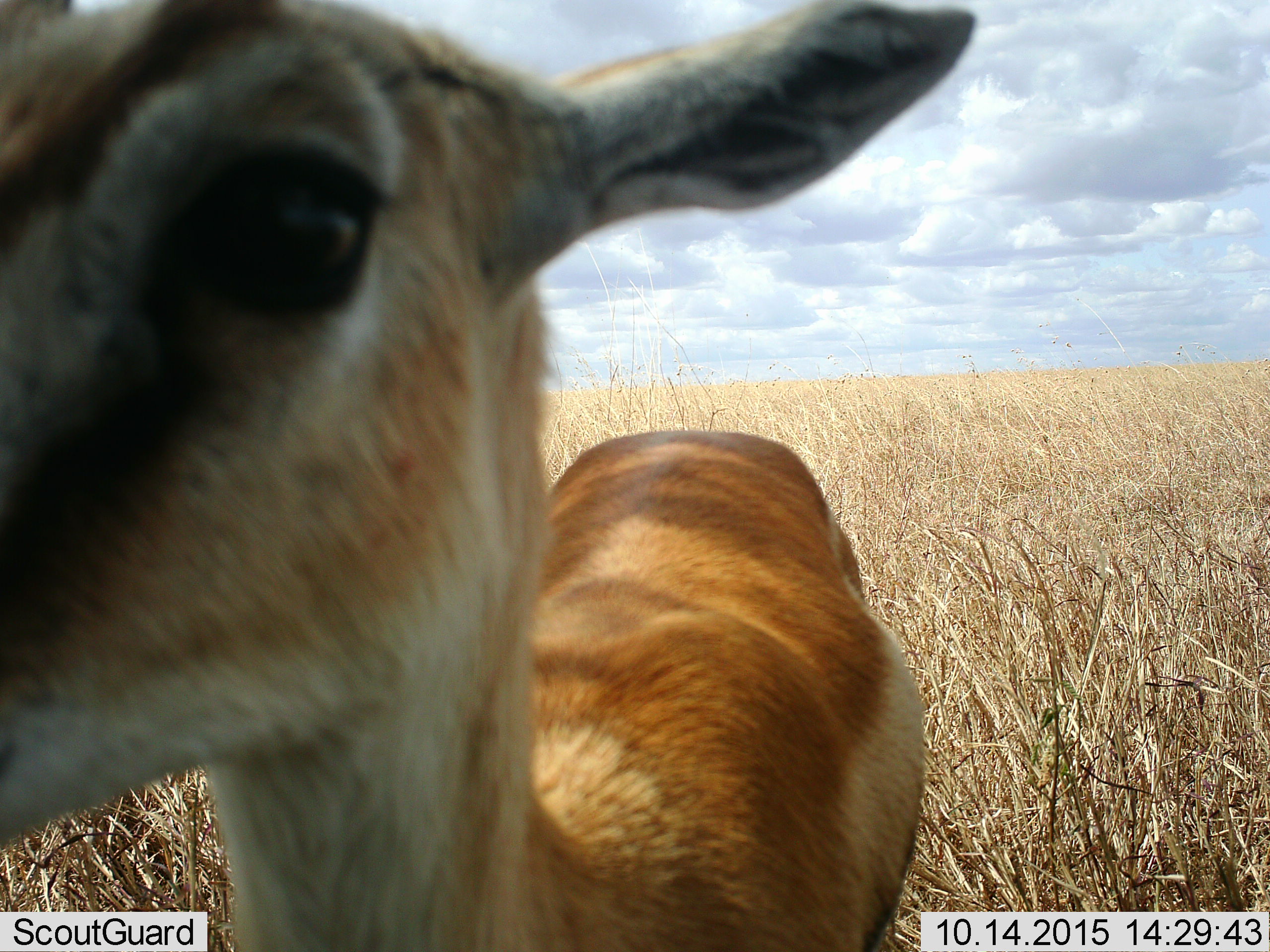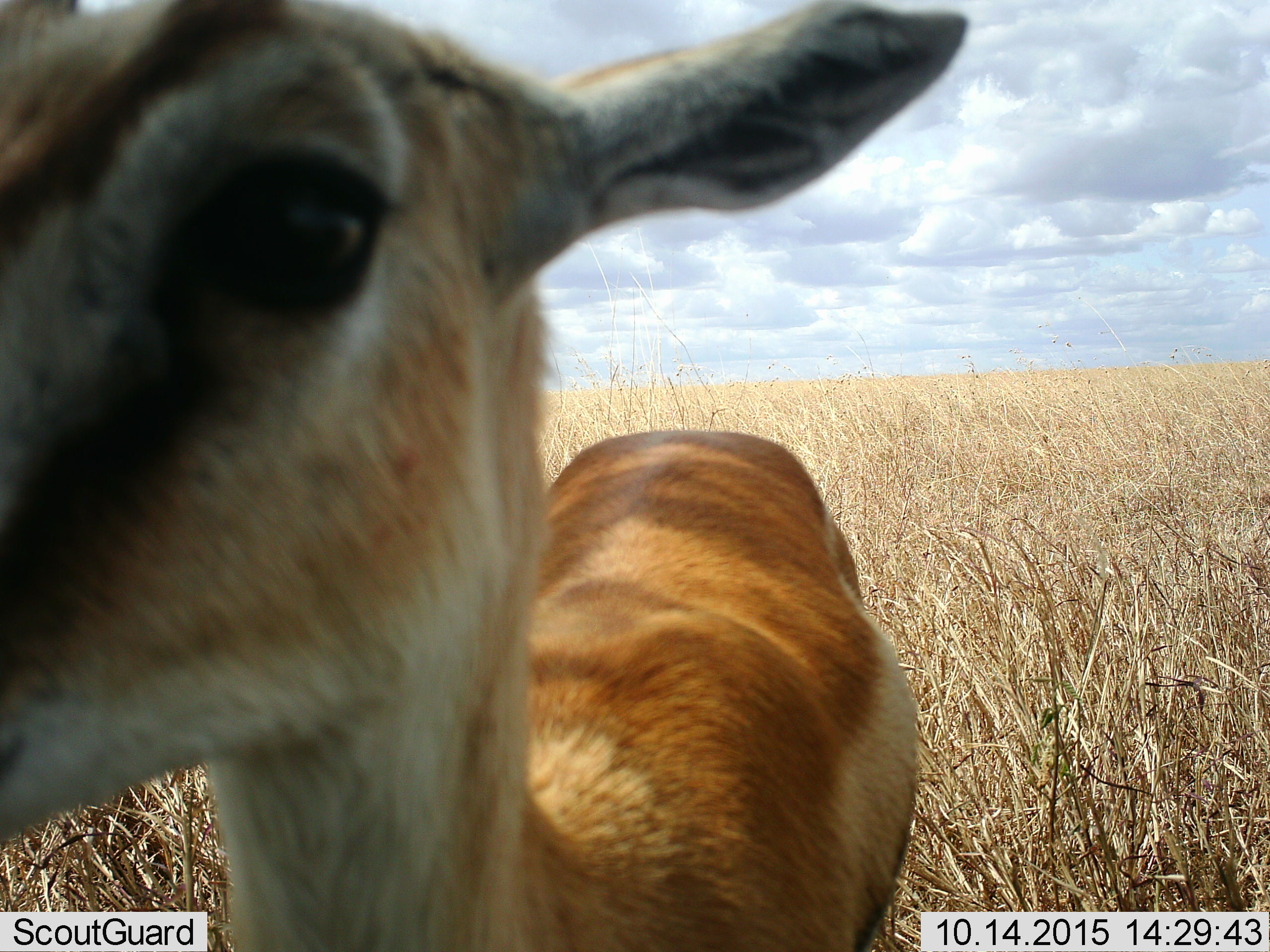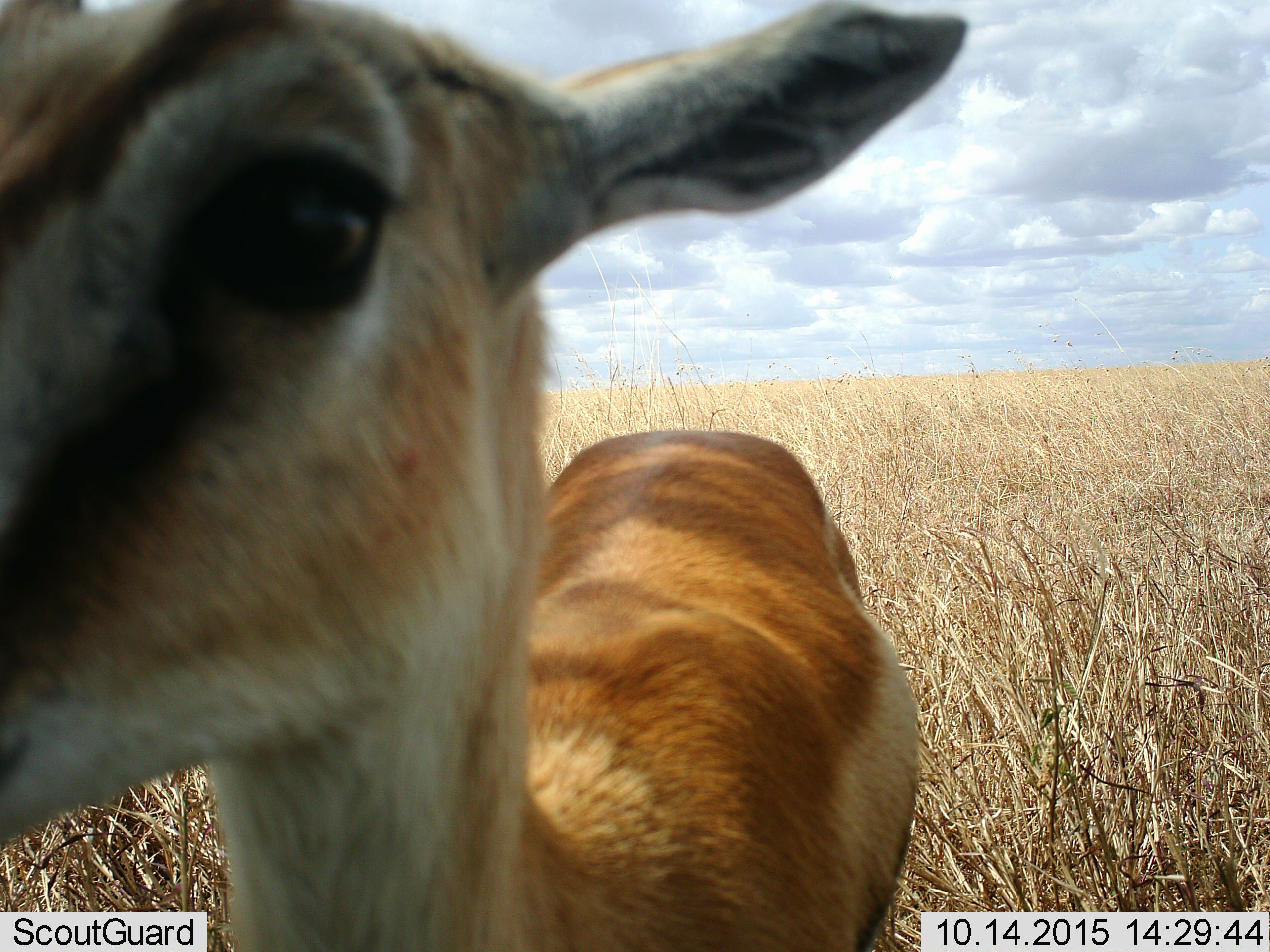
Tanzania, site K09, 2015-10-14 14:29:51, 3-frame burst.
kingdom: Animalia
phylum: Chordata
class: Mammalia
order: Artiodactyla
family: Bovidae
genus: Eudorcas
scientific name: Eudorcas thomsonii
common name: thomson's gazelle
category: gazellethomsons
Gazellethomsons (thomson's gazelle) (Eudorcas thomsonii), count 1. Behavior (volunteer vote fractions): standing 86%, resting 0%, moving 0%, interacting 14%. Young present (vote fraction): 0%. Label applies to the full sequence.